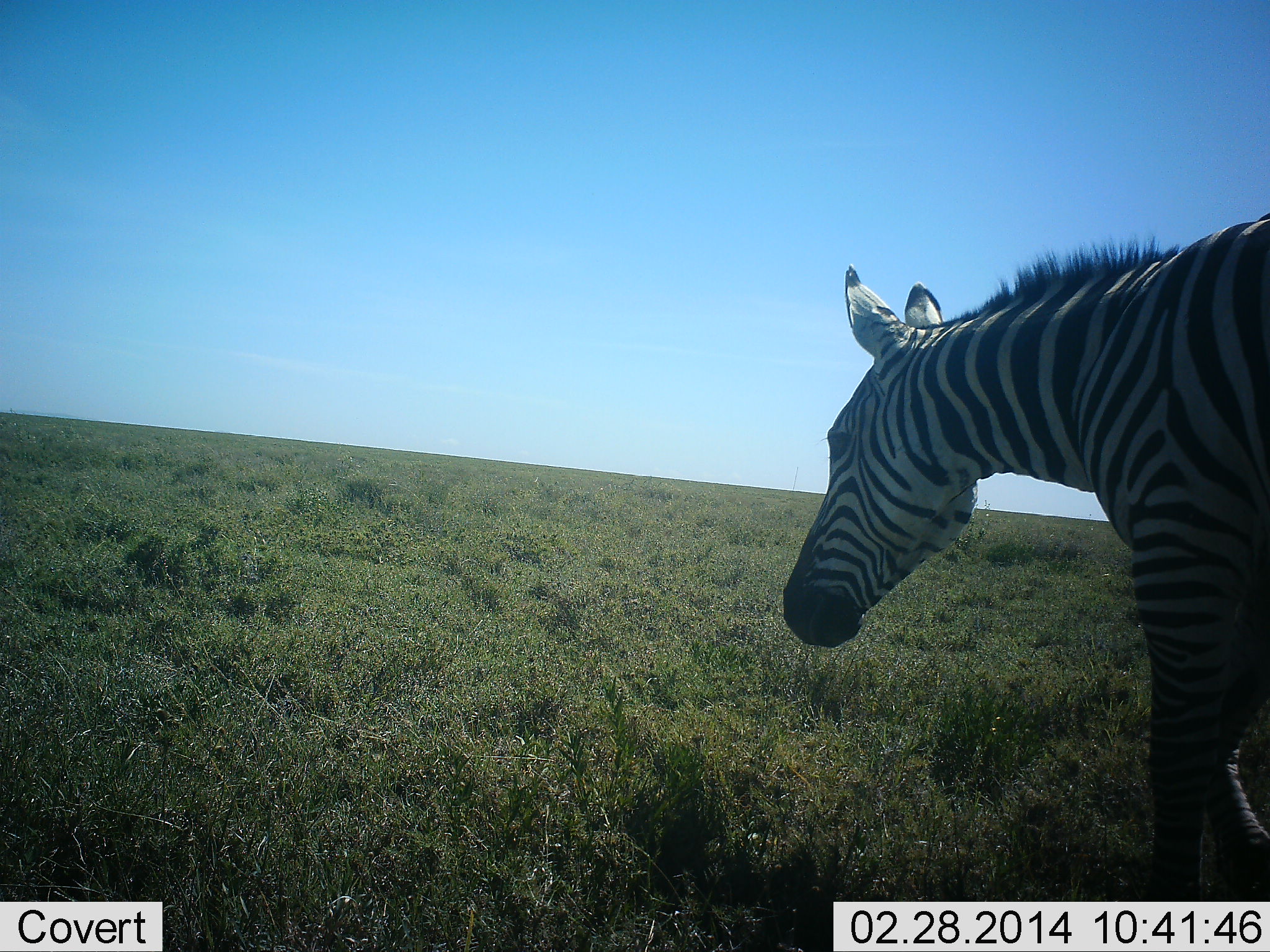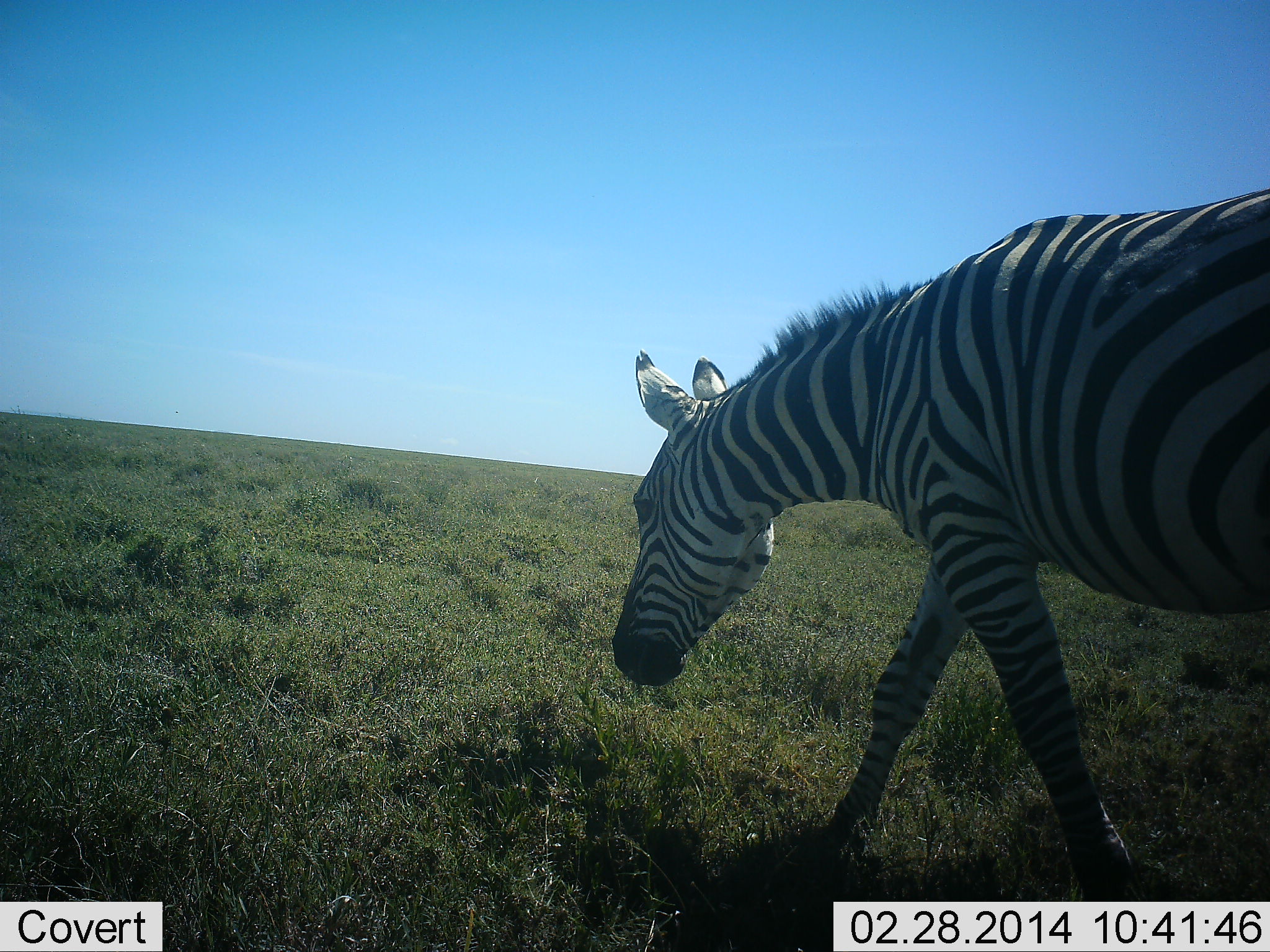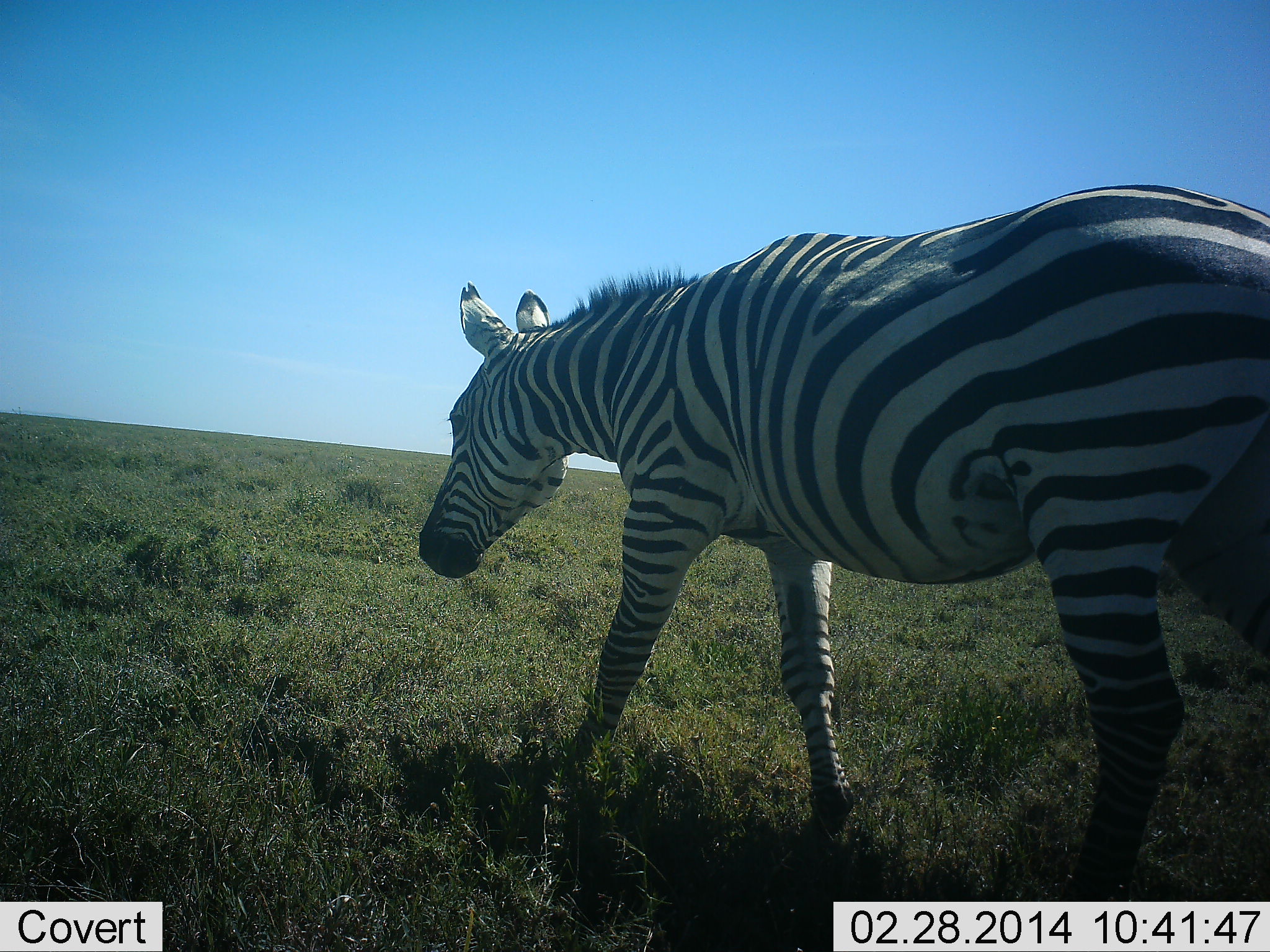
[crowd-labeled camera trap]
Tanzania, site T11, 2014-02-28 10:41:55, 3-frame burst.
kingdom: Animalia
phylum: Chordata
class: Mammalia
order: Perissodactyla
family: Equidae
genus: Equus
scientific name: Equus quagga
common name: plains zebra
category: zebra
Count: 1.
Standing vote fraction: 0%.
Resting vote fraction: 0%.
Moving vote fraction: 100%.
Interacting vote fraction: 0%.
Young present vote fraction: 0%.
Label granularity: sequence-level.